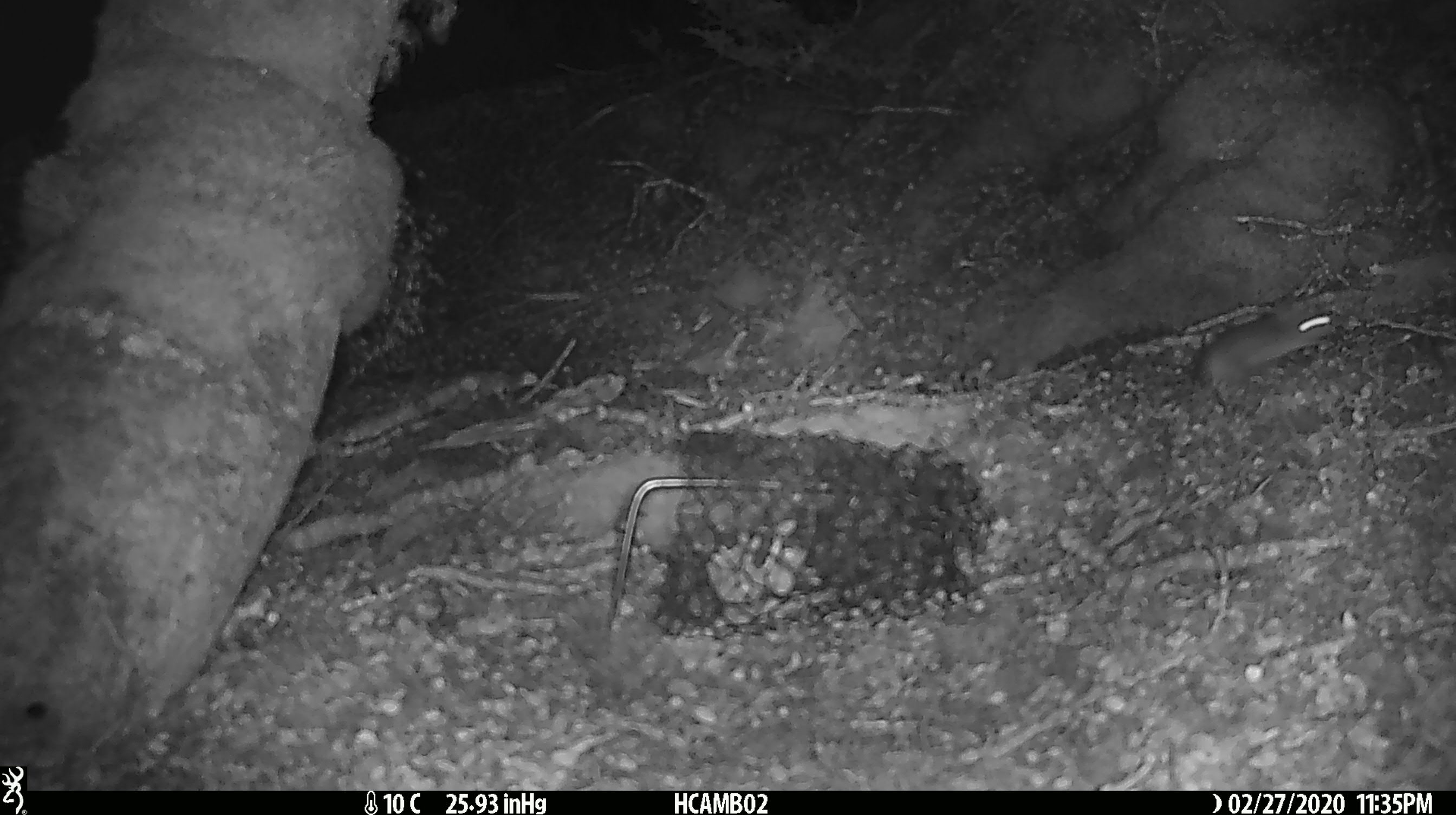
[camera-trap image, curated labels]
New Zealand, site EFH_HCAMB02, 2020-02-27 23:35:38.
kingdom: Animalia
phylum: Chordata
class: Mammalia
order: Rodentia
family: Muridae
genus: Mus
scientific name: Mus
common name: mouse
Mouse (Mus).